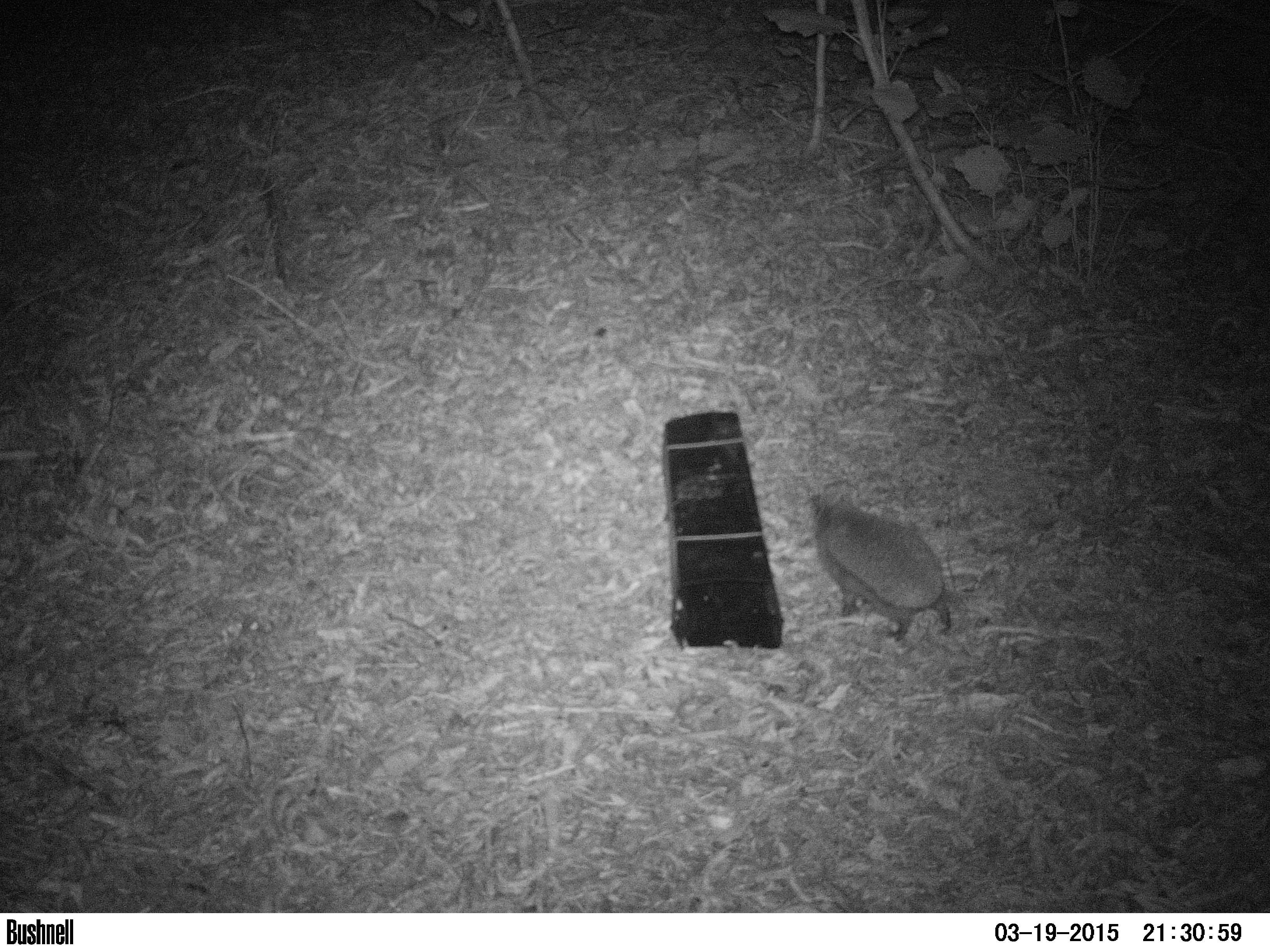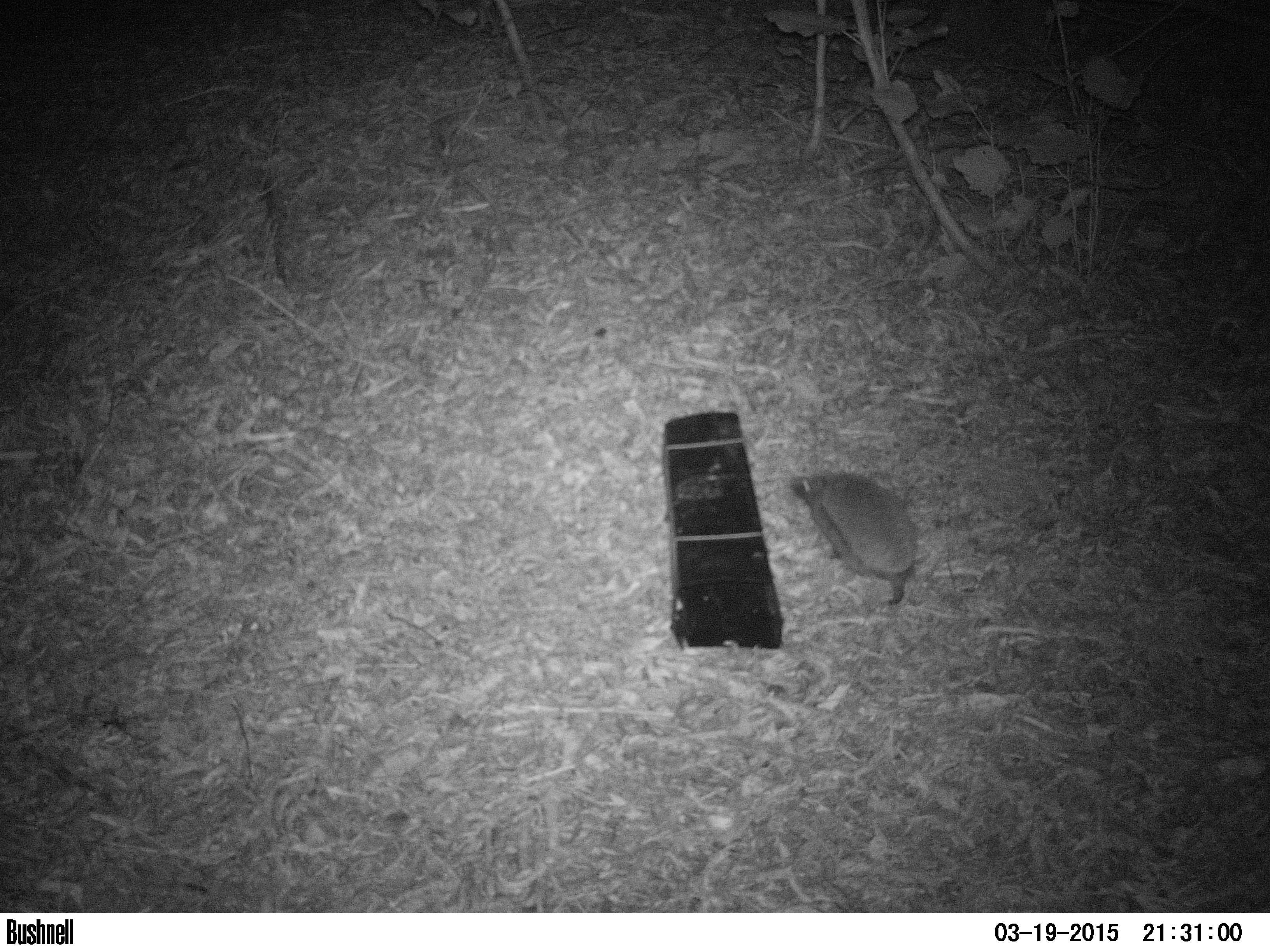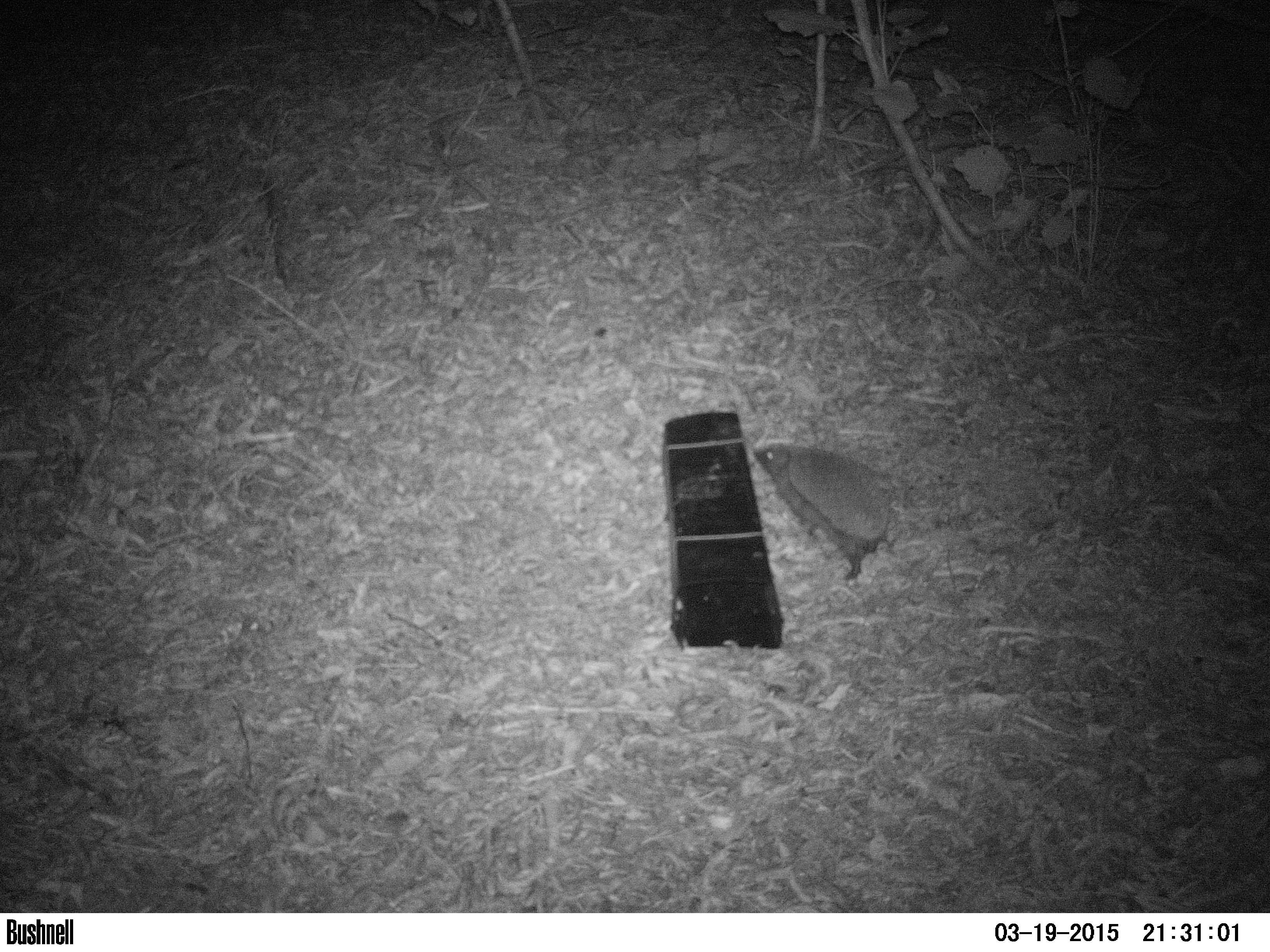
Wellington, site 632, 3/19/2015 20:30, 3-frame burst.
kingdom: Animalia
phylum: Chordata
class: Mammalia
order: Eulipotyphla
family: Erinaceidae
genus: Erinaceus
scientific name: Erinaceus europaeus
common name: hedgehog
Hedgehog (Erinaceus europaeus).